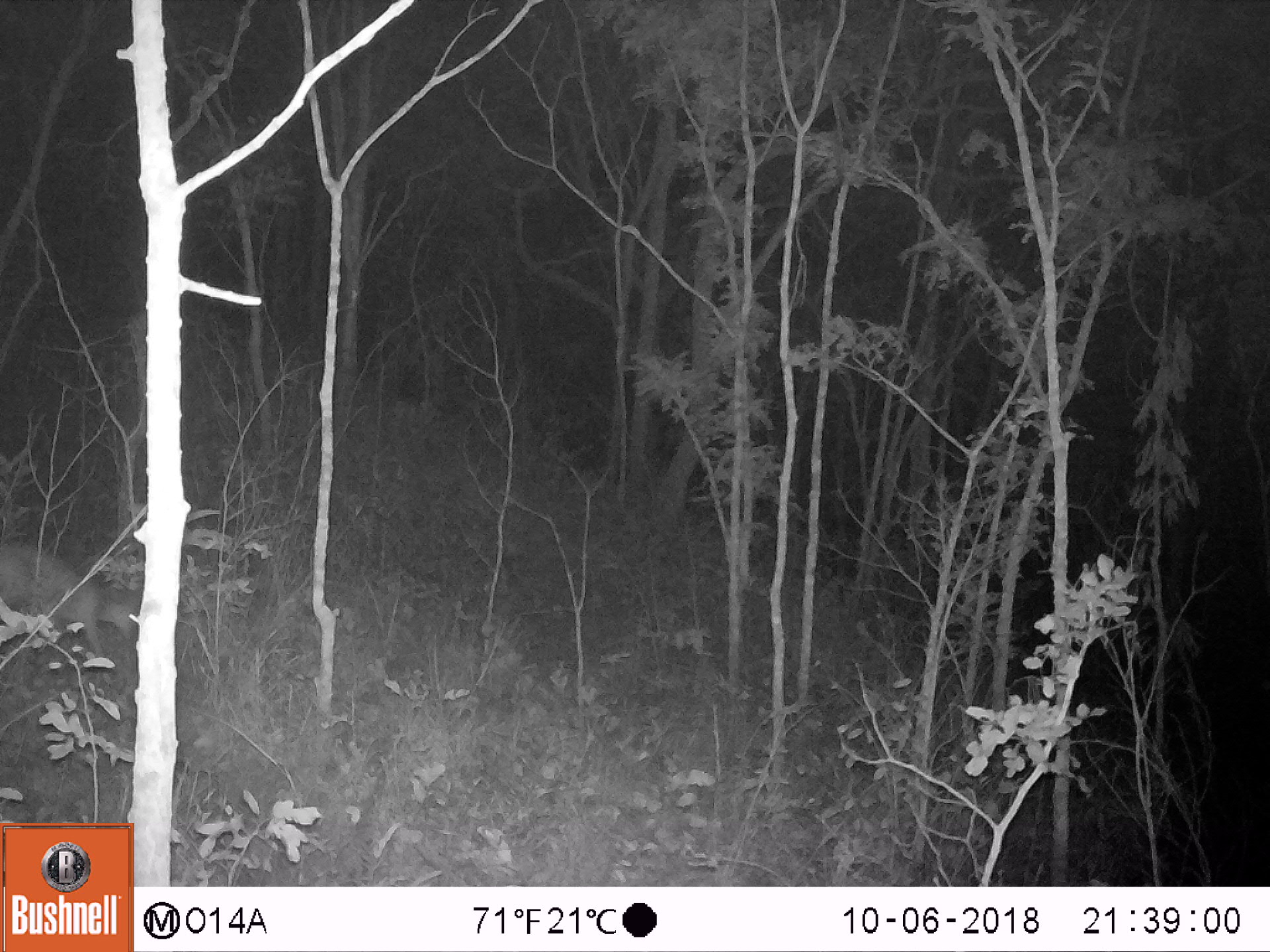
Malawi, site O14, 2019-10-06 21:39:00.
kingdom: Animalia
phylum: Chordata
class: Mammalia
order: Artiodactyla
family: Bovidae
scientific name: Antilopinae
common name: small antelope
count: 1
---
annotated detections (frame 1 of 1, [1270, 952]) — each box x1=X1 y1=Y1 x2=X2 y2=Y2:
small antelope: x1=0 y1=524 x2=144 y2=672